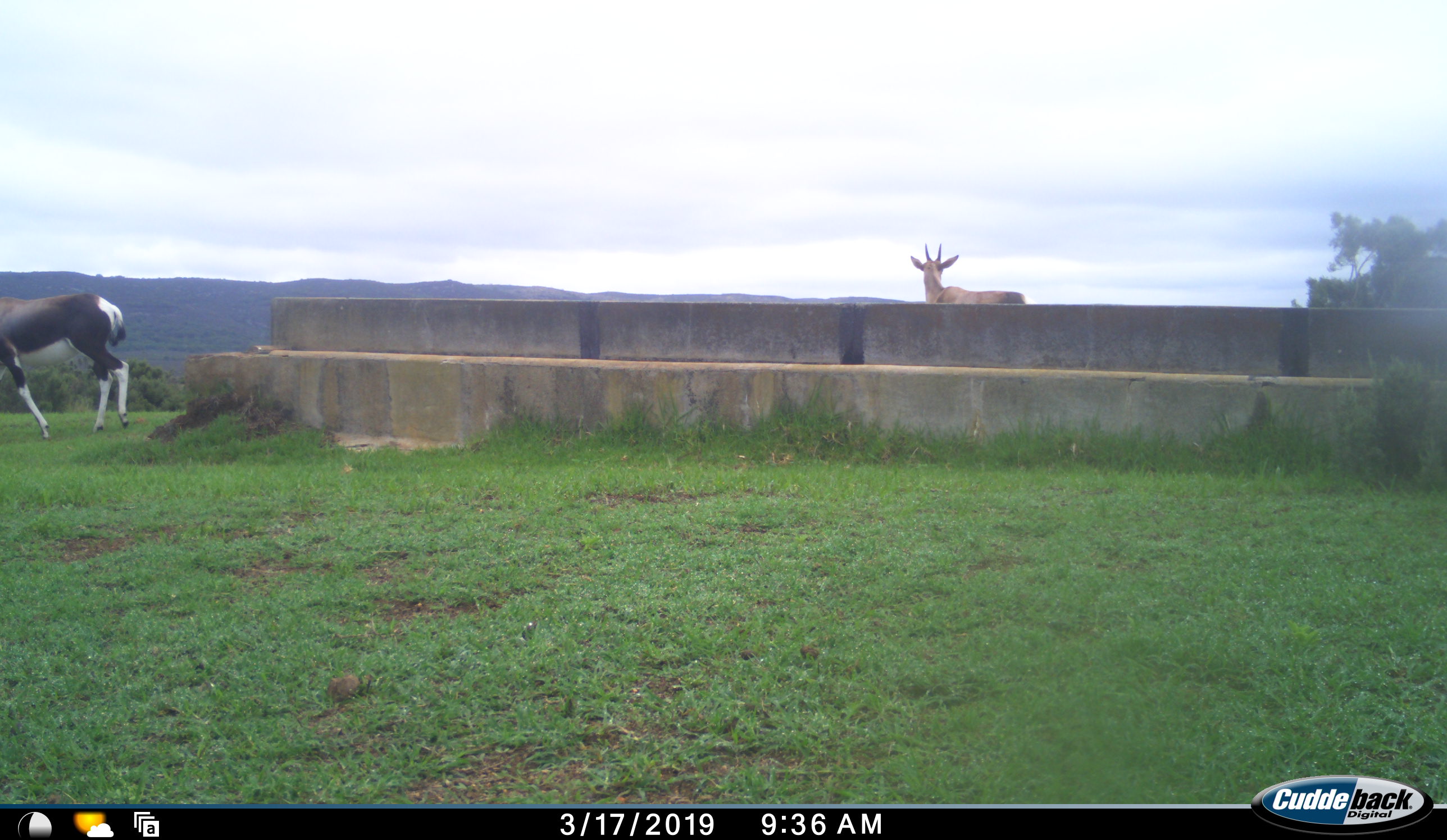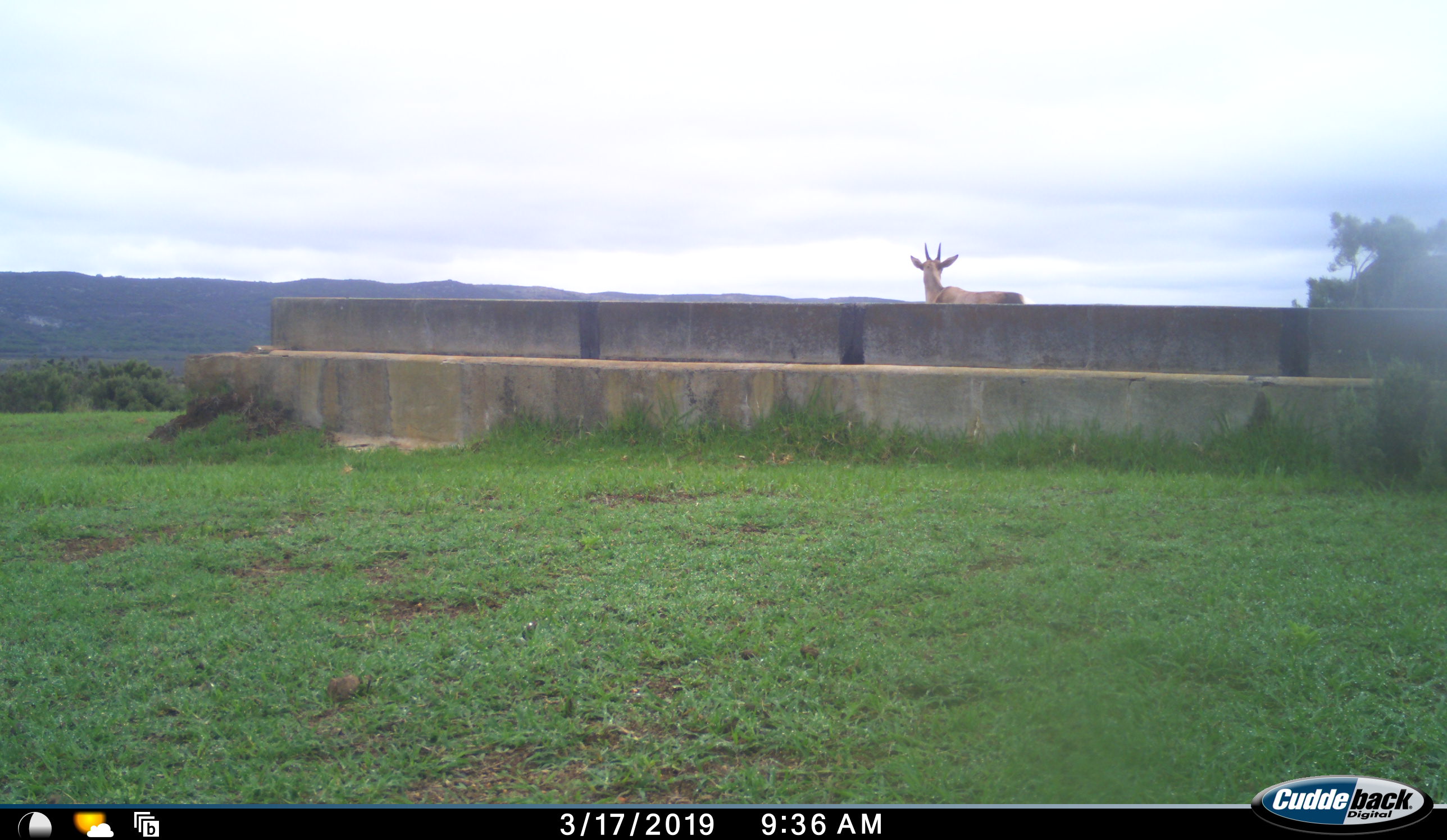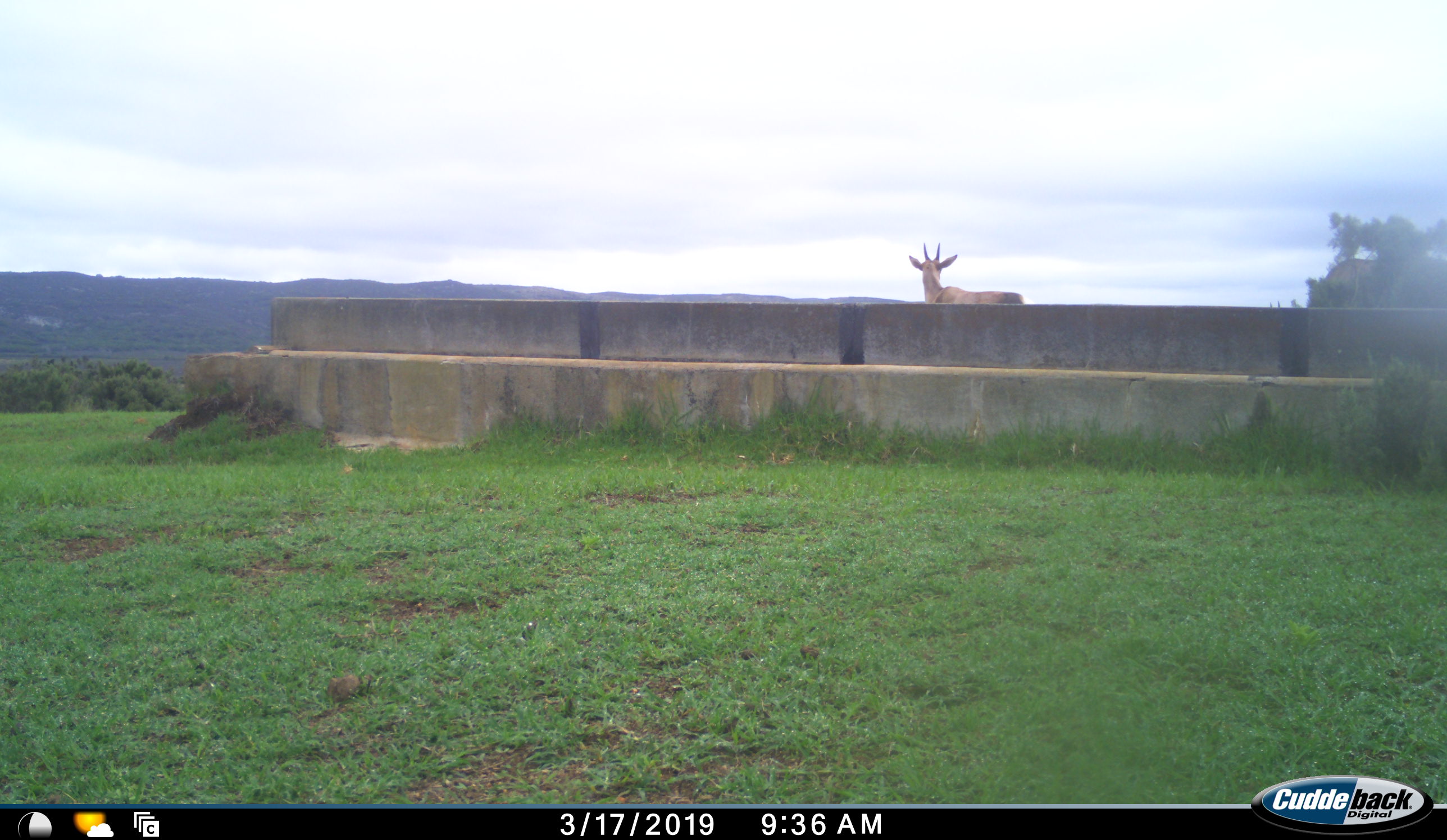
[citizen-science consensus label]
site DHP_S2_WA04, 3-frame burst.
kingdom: Animalia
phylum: Chordata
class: Mammalia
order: Artiodactyla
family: Bovidae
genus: Damaliscus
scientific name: Damaliscus pygargus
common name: bontebok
Bontebok (Damaliscus pygargus), count 3. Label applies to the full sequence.